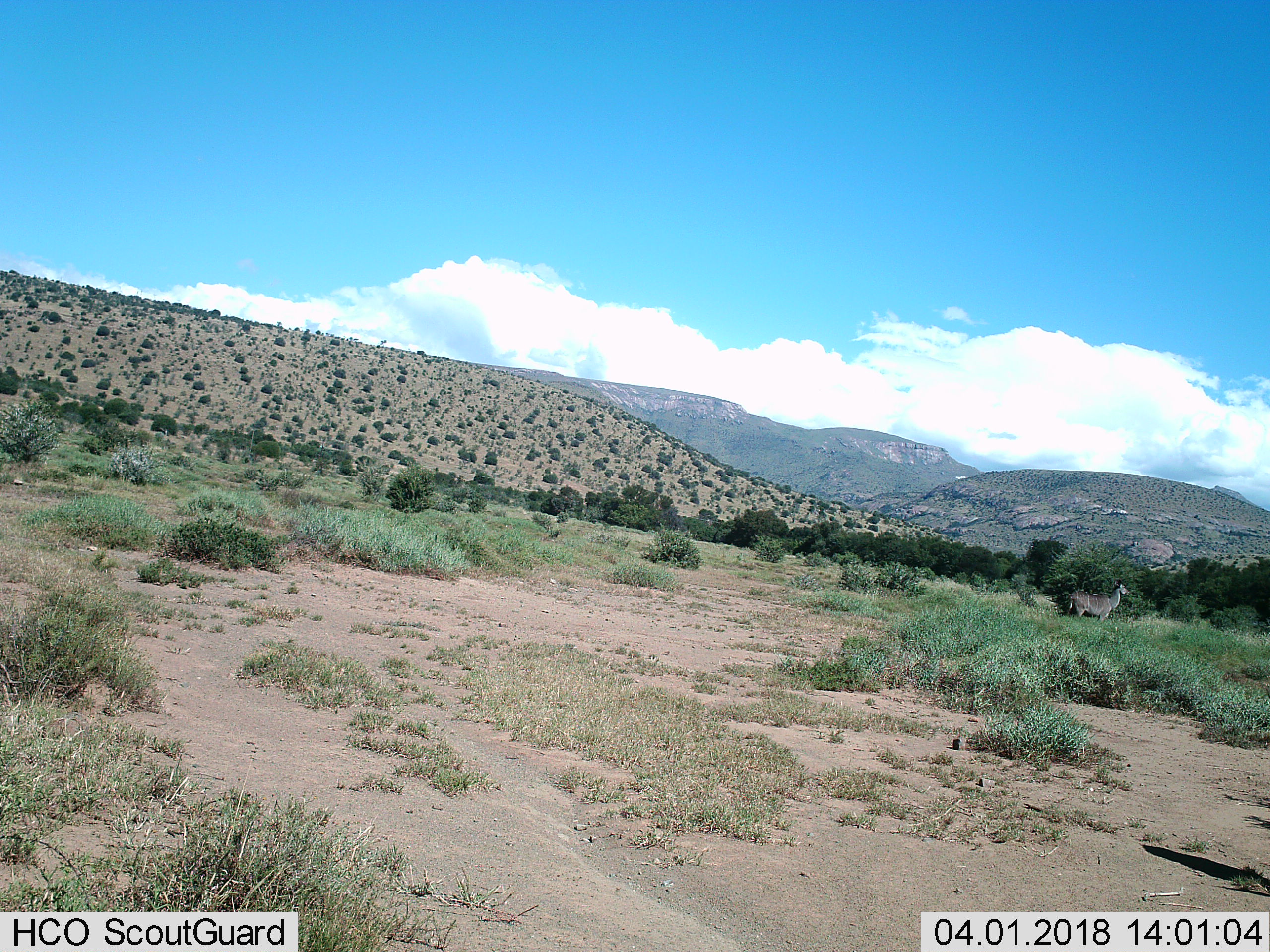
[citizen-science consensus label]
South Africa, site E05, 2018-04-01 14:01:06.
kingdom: Animalia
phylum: Chordata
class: Mammalia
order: Artiodactyla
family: Bovidae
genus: Tragelaphus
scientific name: Tragelaphus strepsiceros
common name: greater kudu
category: kudu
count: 1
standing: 100%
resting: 0%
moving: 0%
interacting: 0%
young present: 0%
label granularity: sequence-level